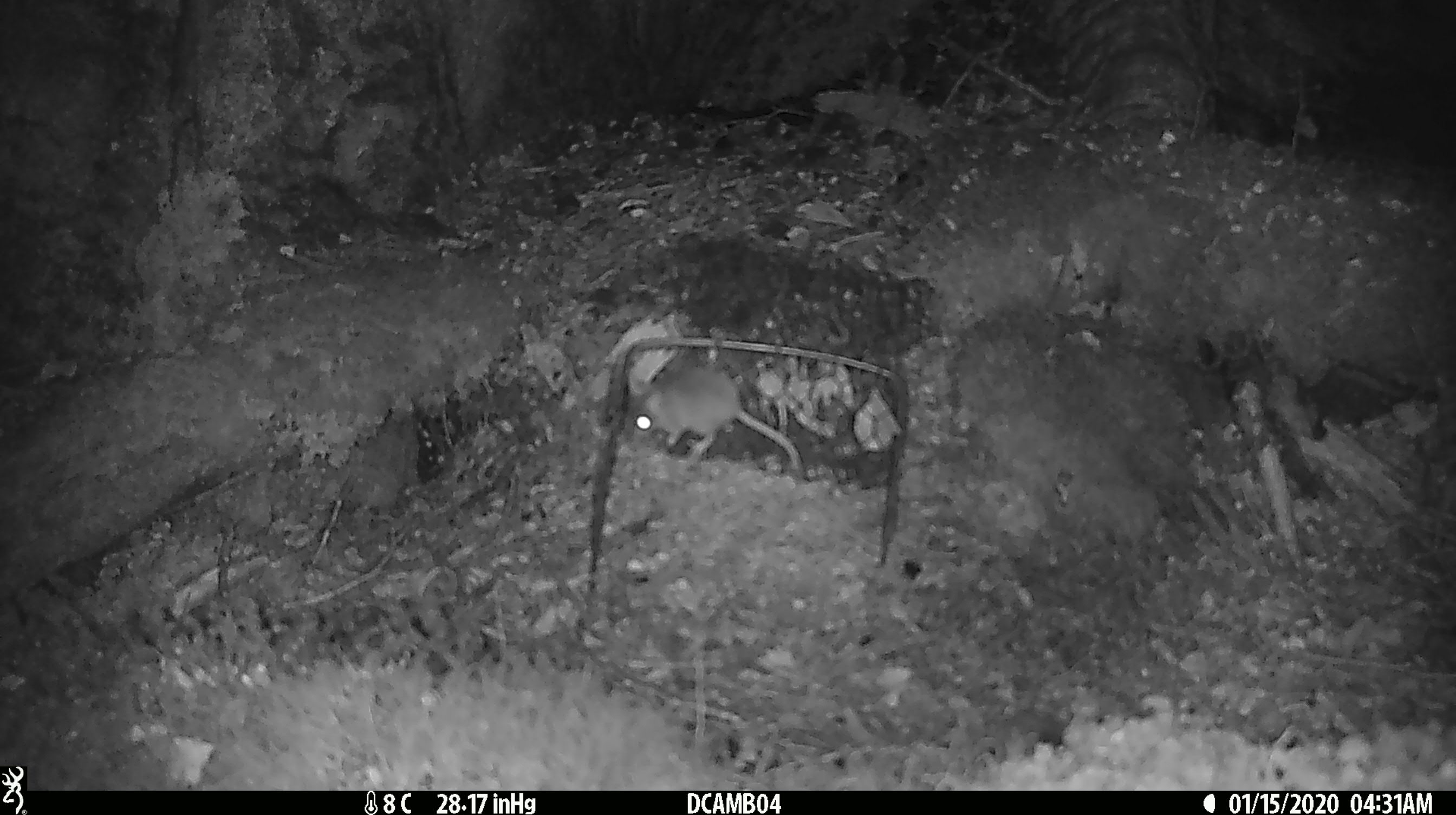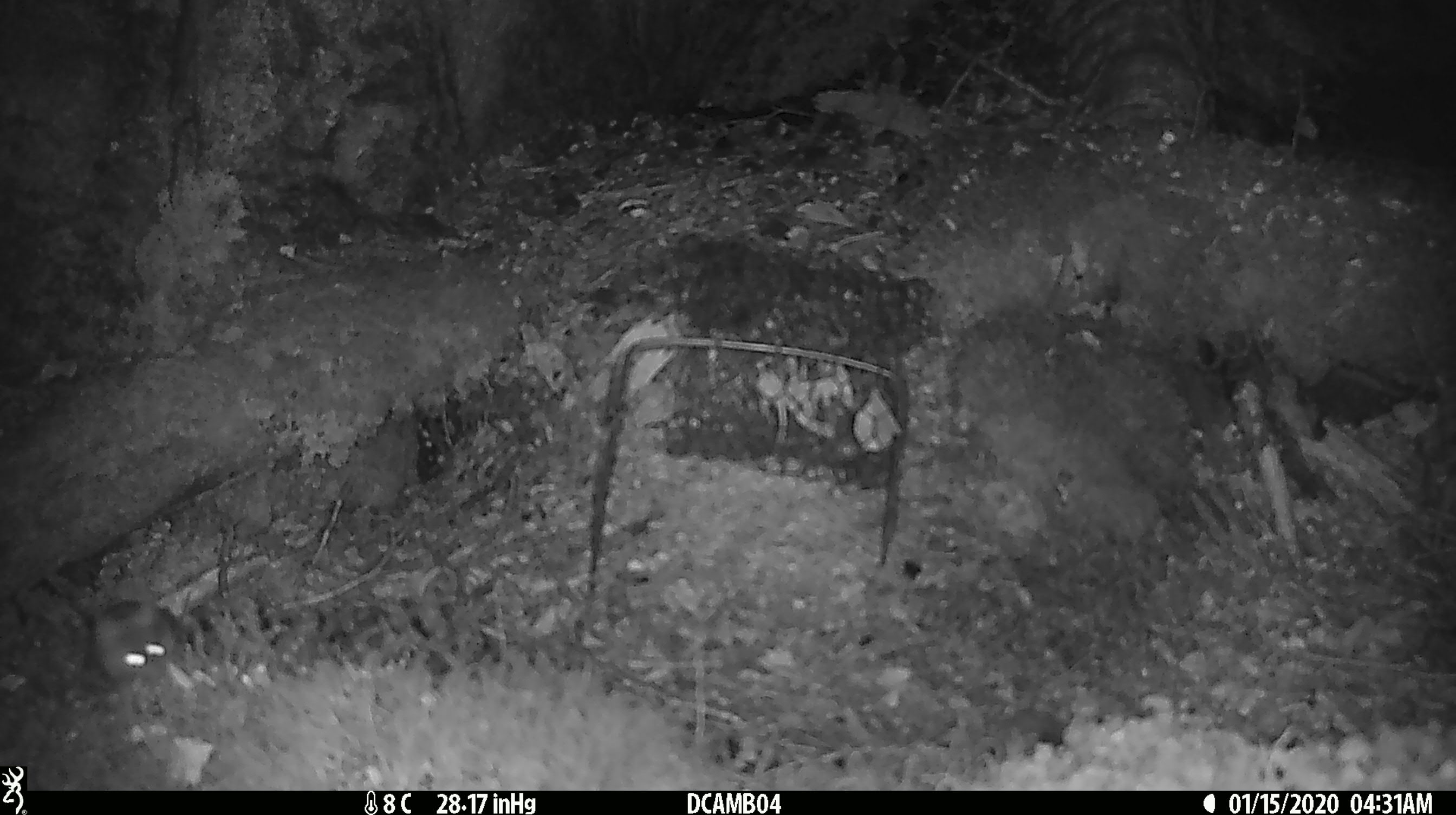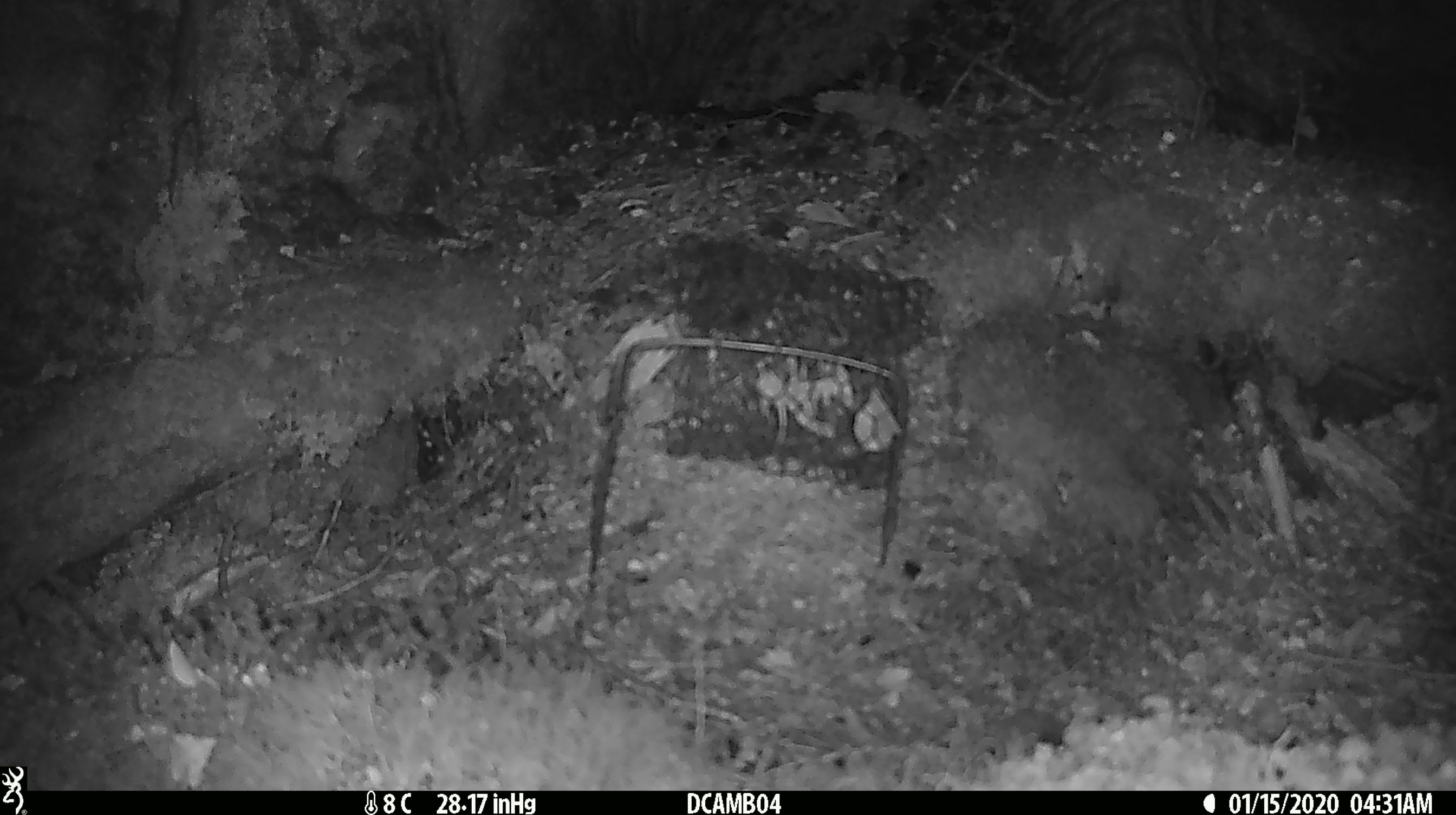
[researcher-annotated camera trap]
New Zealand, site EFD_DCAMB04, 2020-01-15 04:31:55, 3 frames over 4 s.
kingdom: Animalia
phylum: Chordata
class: Mammalia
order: Rodentia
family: Muridae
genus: Mus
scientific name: Mus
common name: mouse